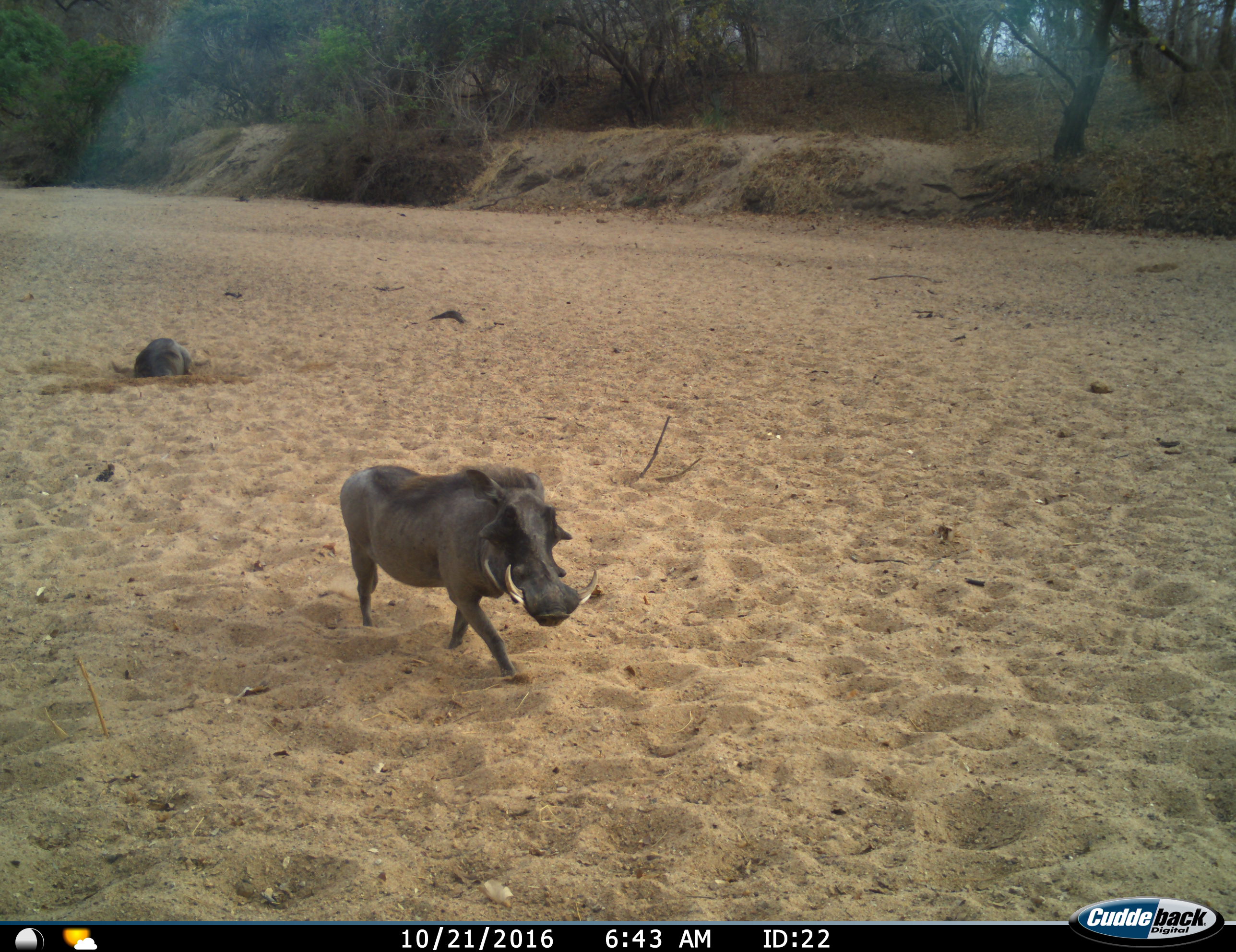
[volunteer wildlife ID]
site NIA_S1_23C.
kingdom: Animalia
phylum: Chordata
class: Mammalia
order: Artiodactyla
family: Suidae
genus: Phacochoerus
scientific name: Phacochoerus africanus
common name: warthog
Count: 2.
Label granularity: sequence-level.